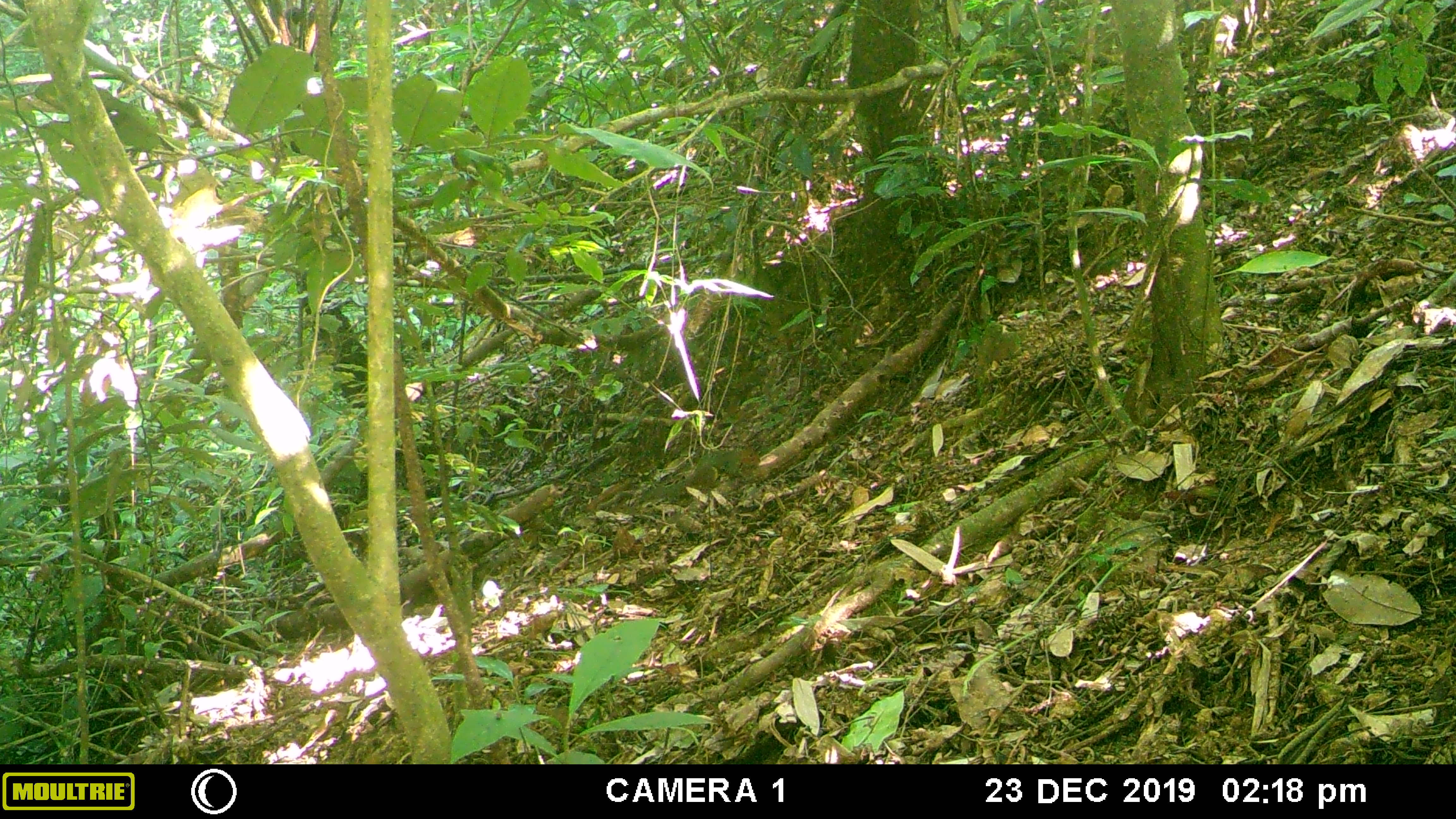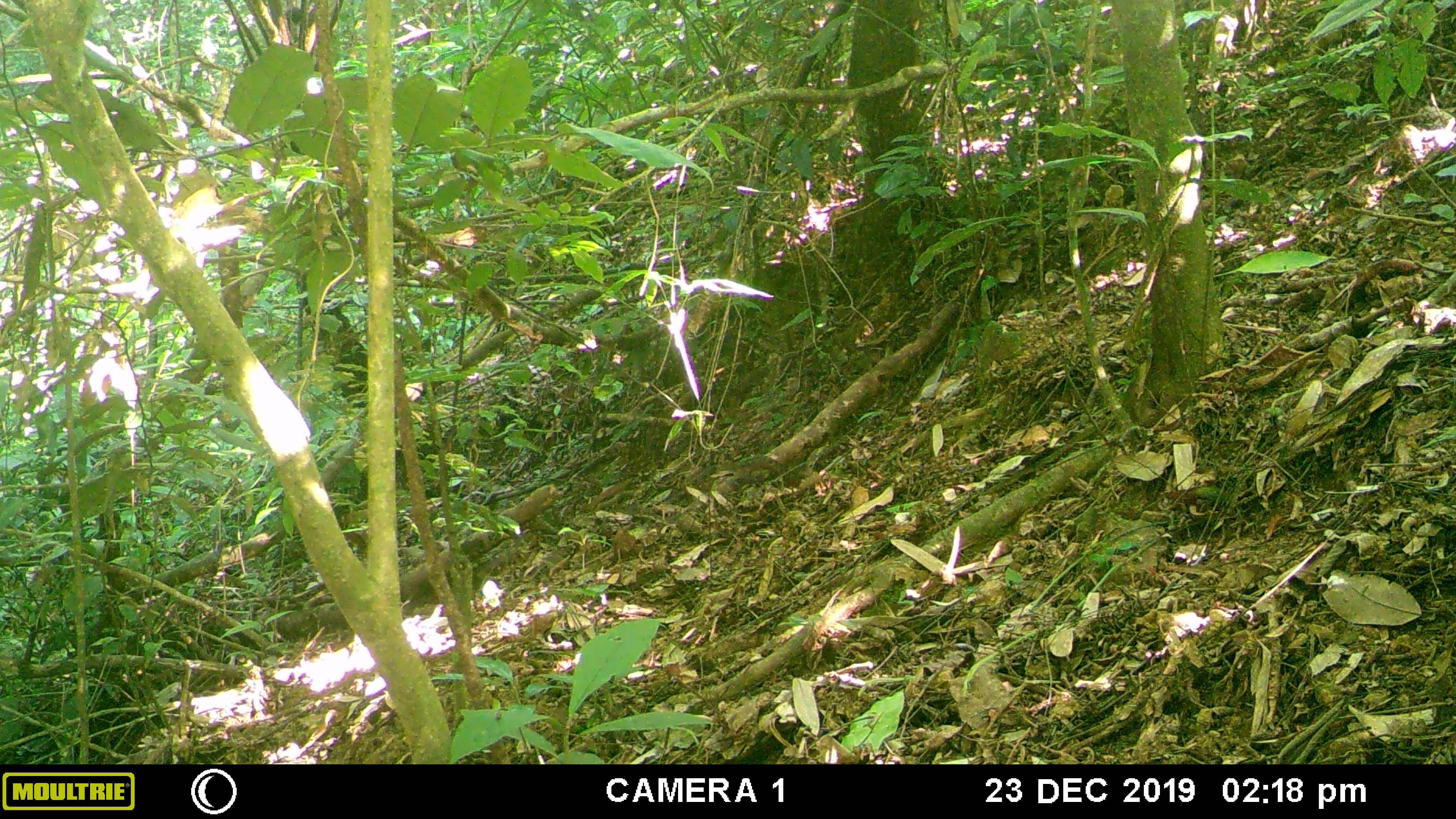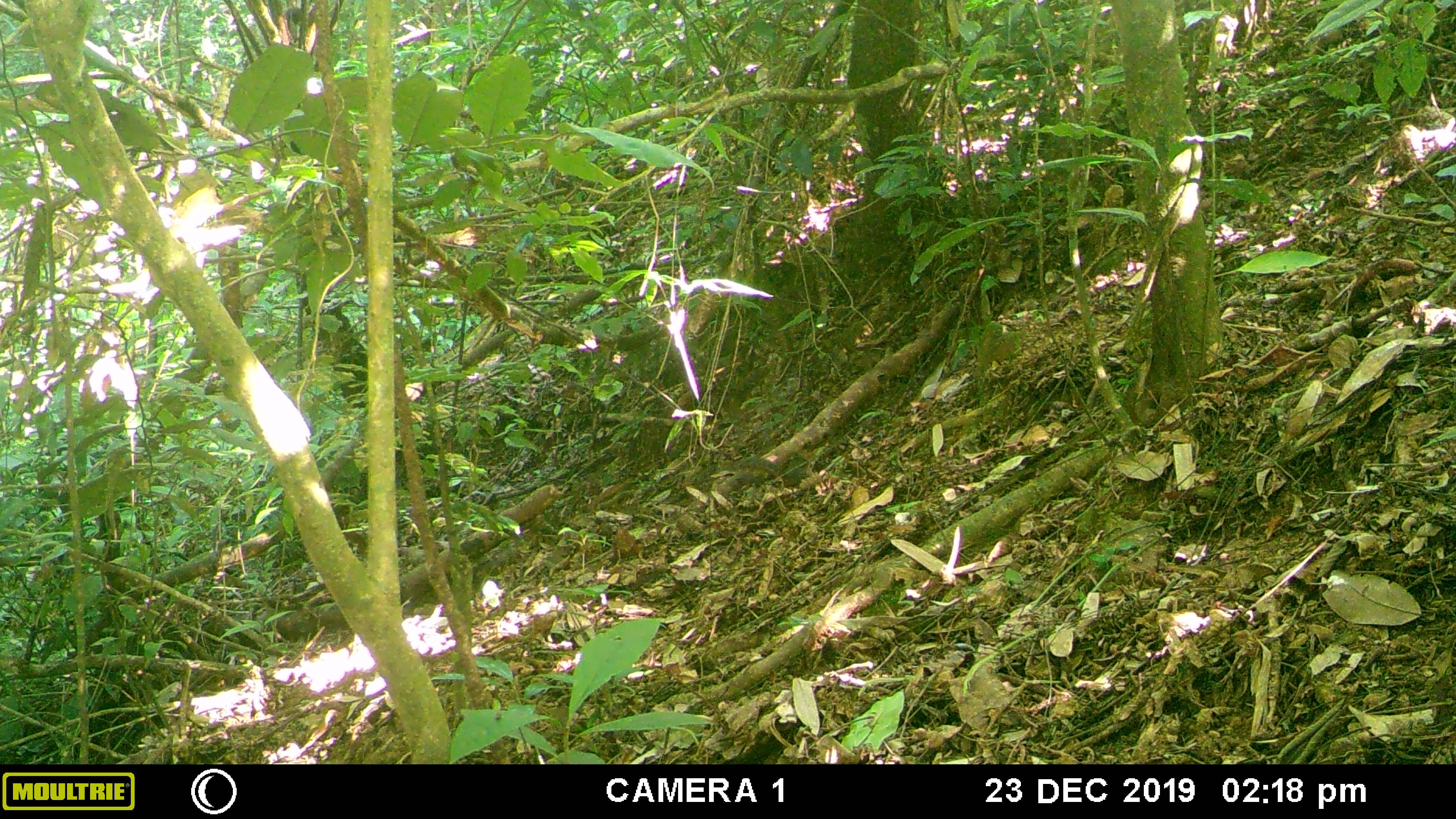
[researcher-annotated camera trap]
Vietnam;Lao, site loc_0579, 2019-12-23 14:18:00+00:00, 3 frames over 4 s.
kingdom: Animalia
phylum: Chordata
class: Mammalia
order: Rodentia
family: Sciuridae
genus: Dremomys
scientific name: Dremomys rufigenis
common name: red-cheeked squirrel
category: red cheeked squirrel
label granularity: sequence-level